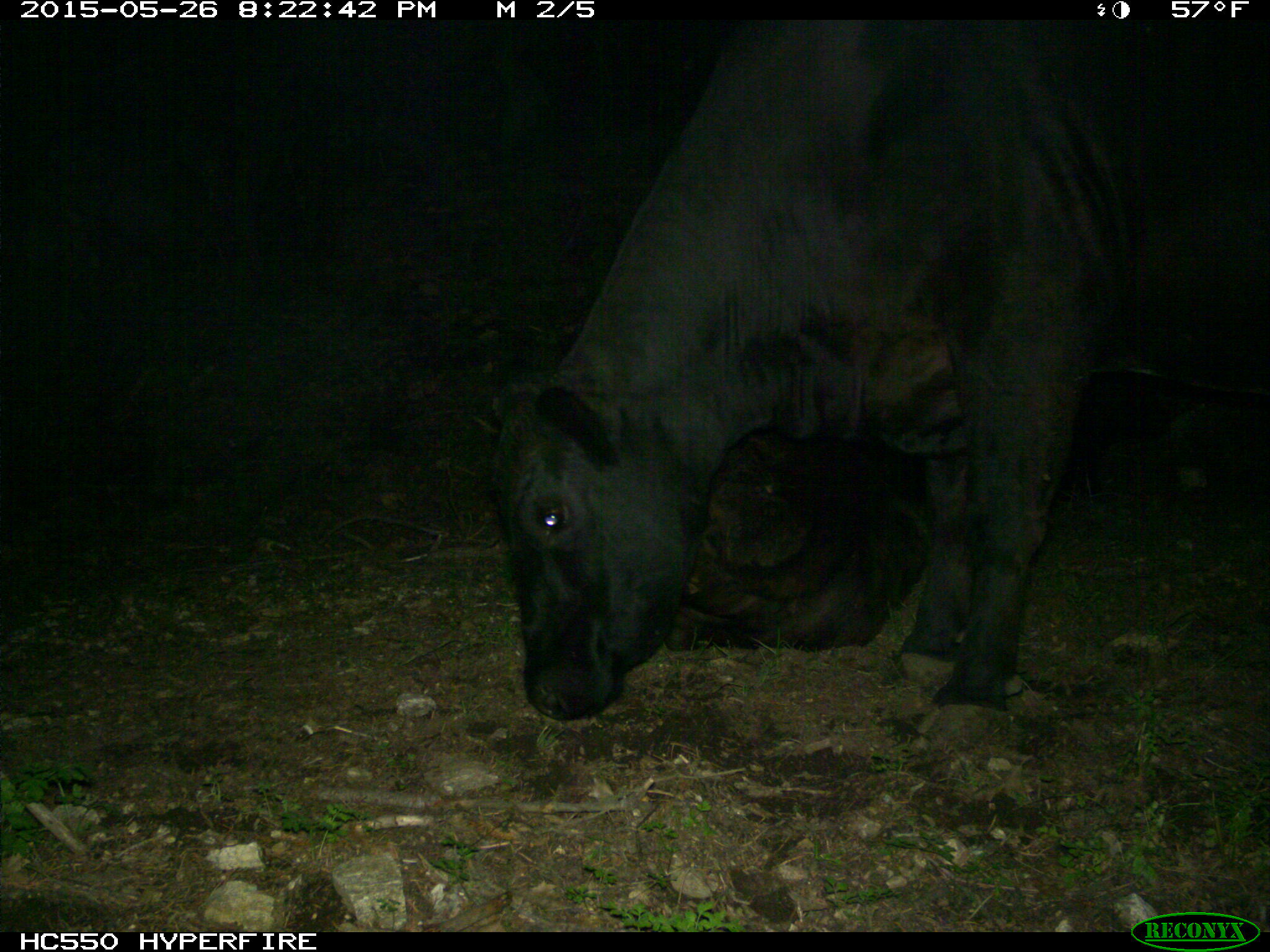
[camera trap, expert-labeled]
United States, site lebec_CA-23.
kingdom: Animalia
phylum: Chordata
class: Mammalia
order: Artiodactyla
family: Bovidae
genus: Bos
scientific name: Bos taurus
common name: domestic cow